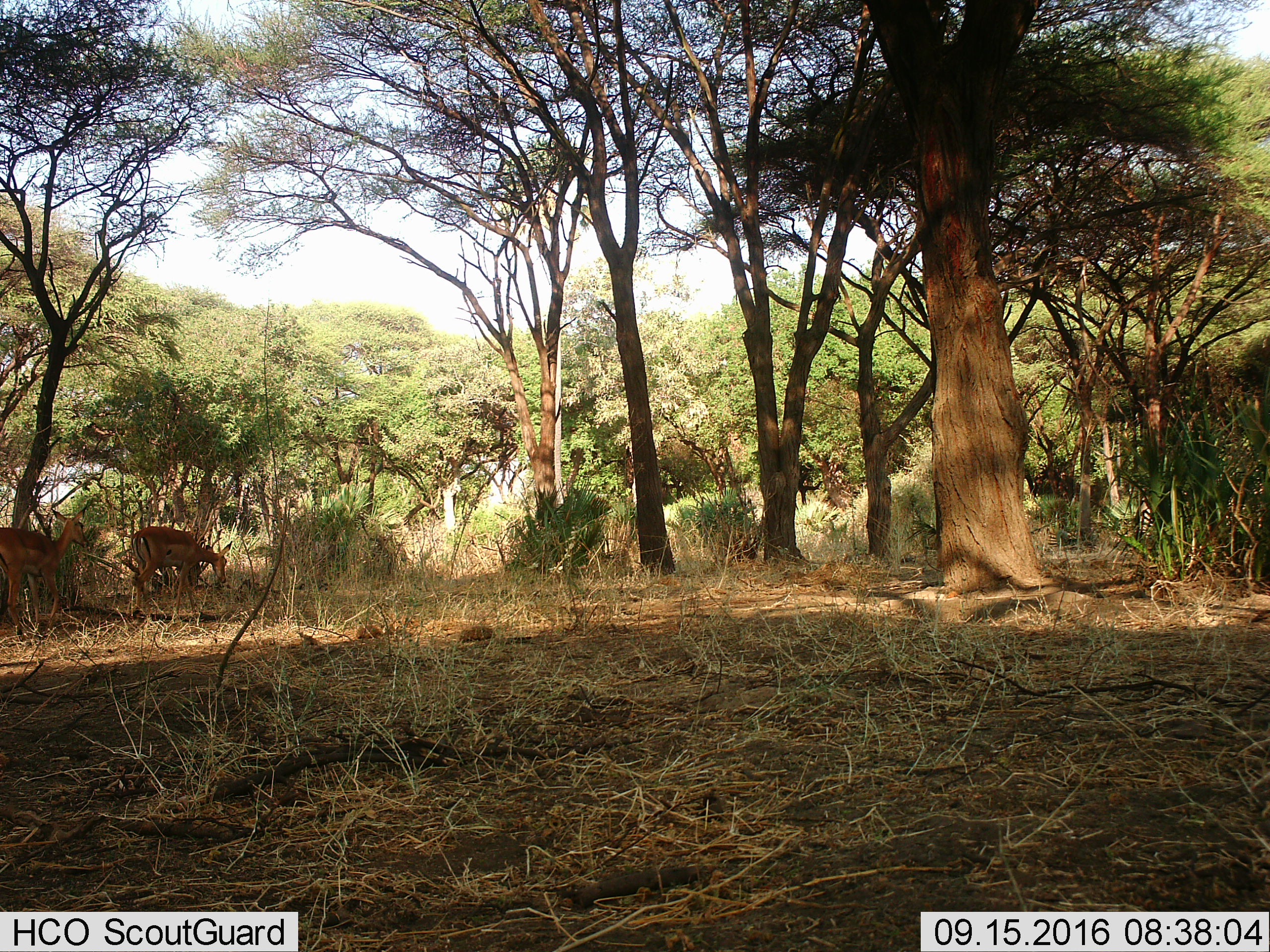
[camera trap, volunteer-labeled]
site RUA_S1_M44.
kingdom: Animalia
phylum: Chordata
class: Mammalia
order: Artiodactyla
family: Bovidae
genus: Aepyceros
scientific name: Aepyceros melampus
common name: impala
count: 2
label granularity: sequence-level